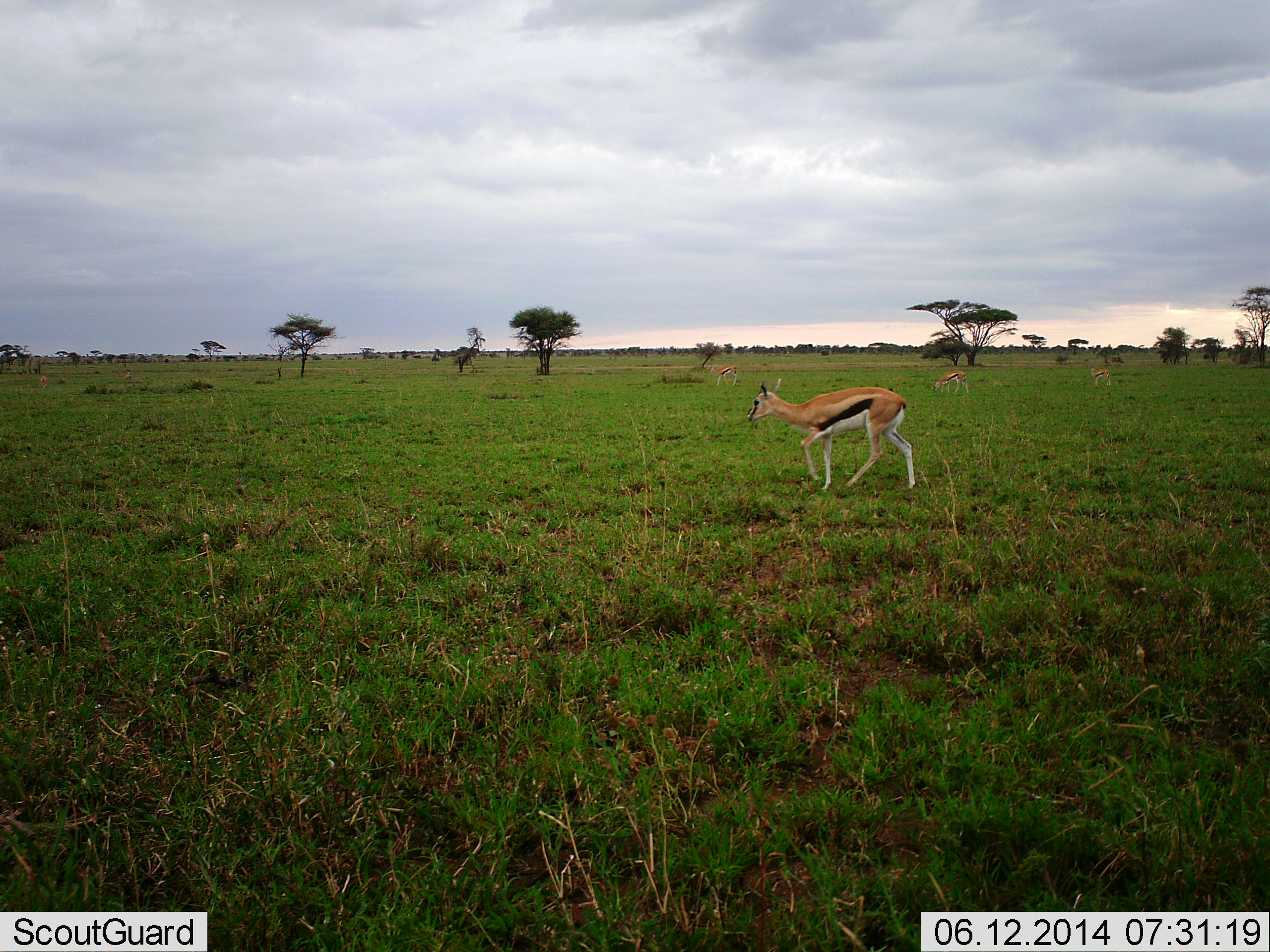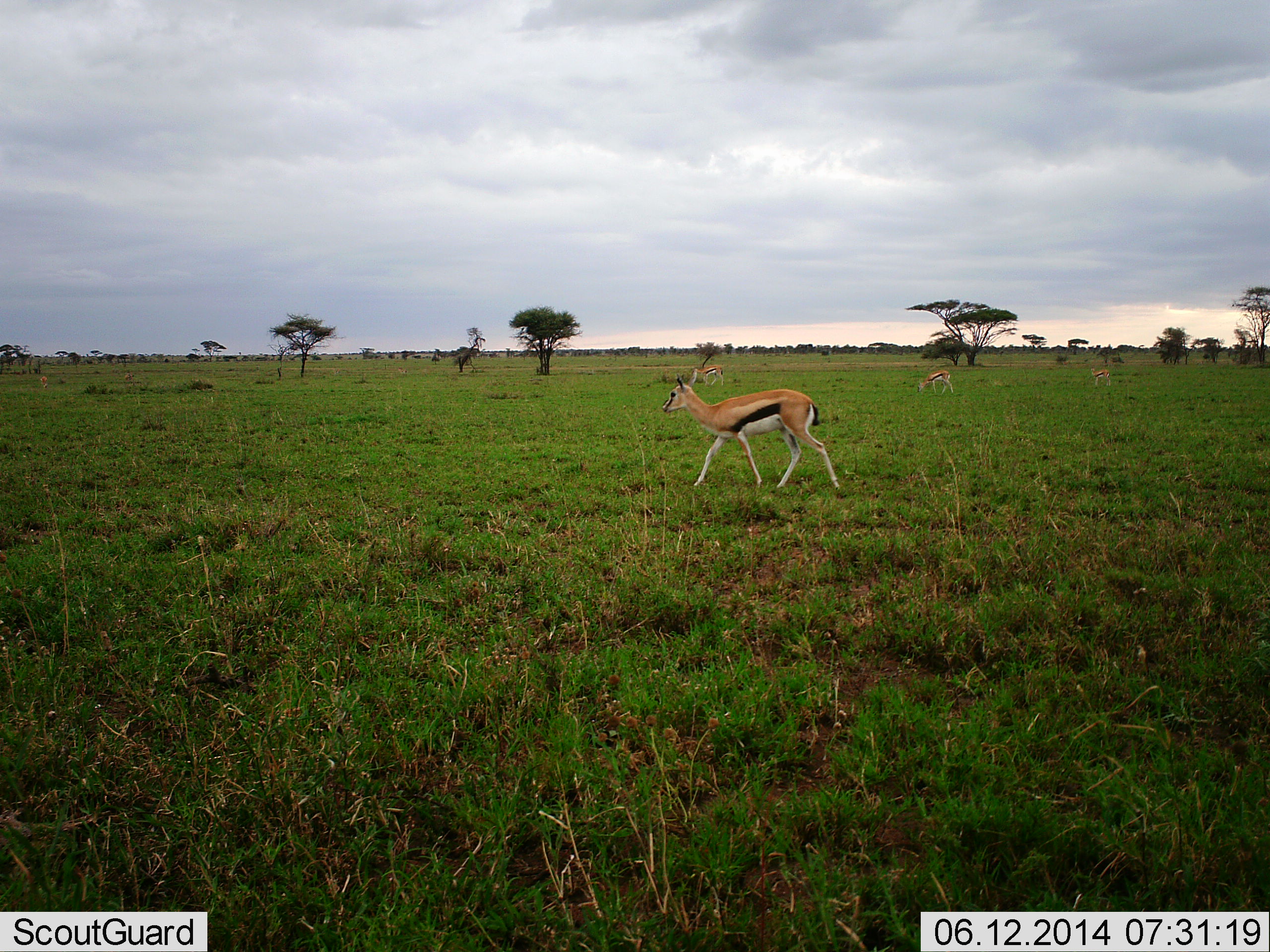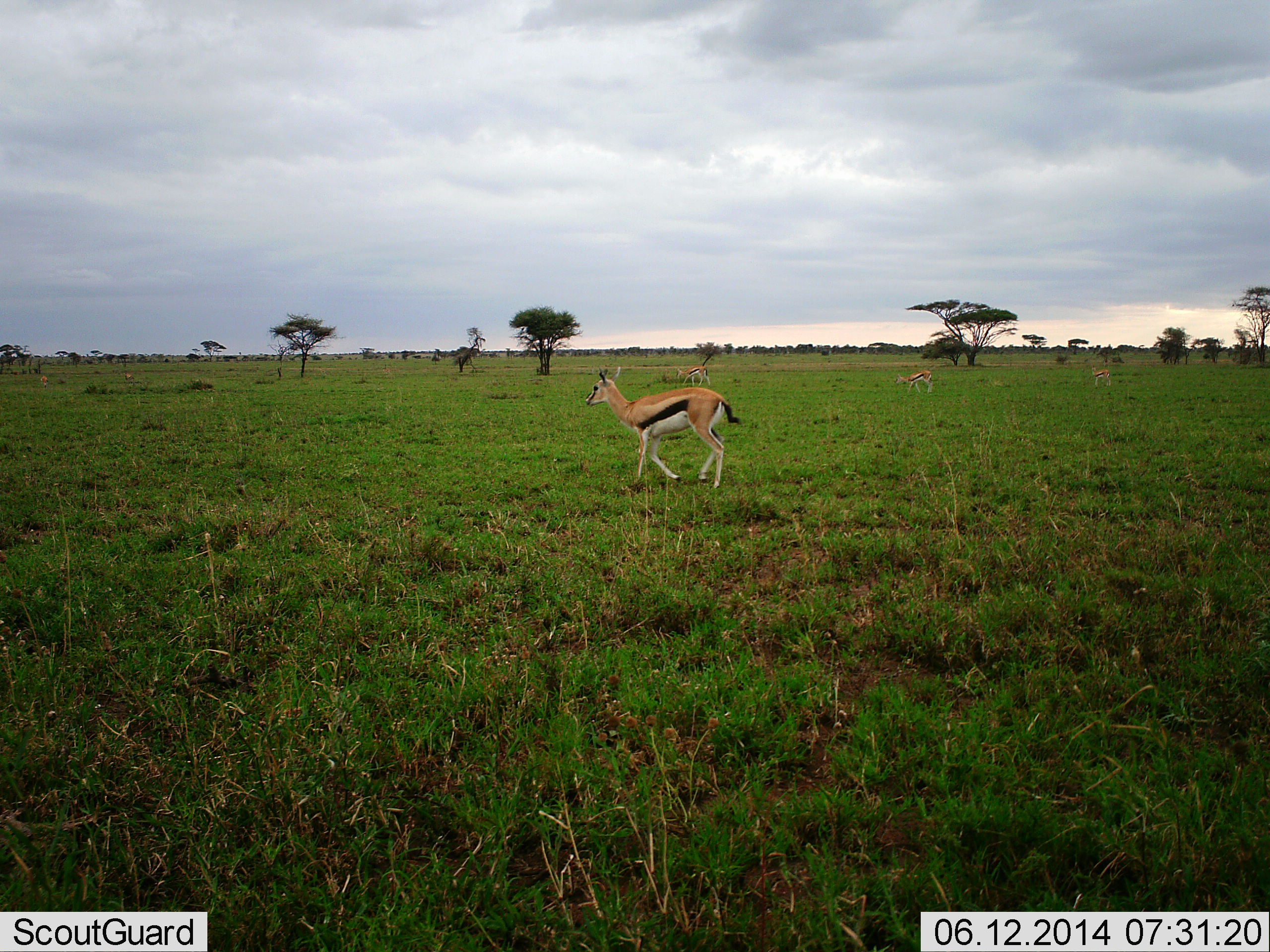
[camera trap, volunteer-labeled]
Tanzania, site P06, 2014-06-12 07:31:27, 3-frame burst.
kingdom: Animalia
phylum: Chordata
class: Mammalia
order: Artiodactyla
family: Bovidae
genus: Eudorcas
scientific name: Eudorcas thomsonii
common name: thomson's gazelle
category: gazellethomsons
Gazellethomsons (thomson's gazelle) (Eudorcas thomsonii), count 3. Behavior (volunteer vote fractions): standing 32%, resting 0%, moving 90%, interacting 0%. Young present (vote fraction): 2%. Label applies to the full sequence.